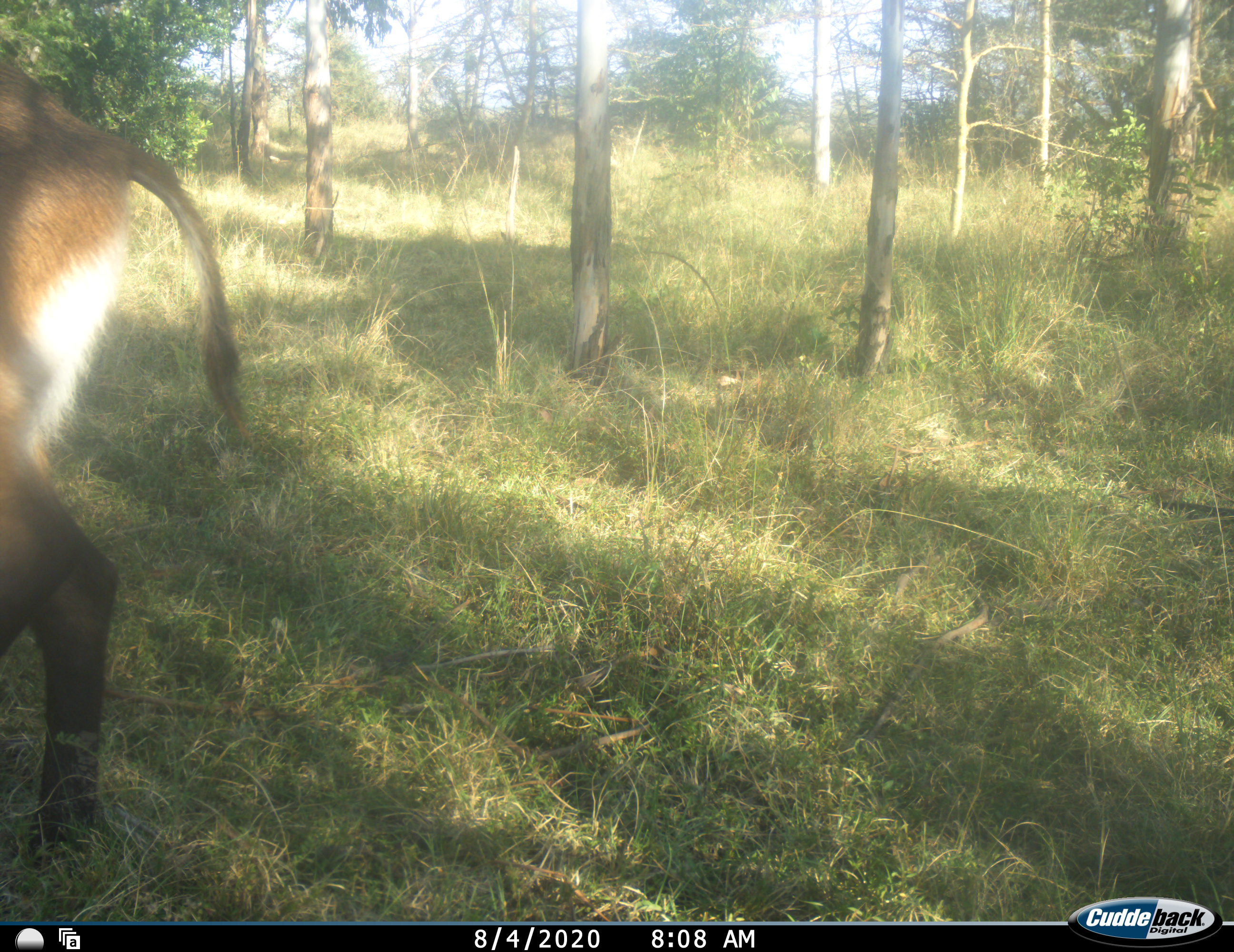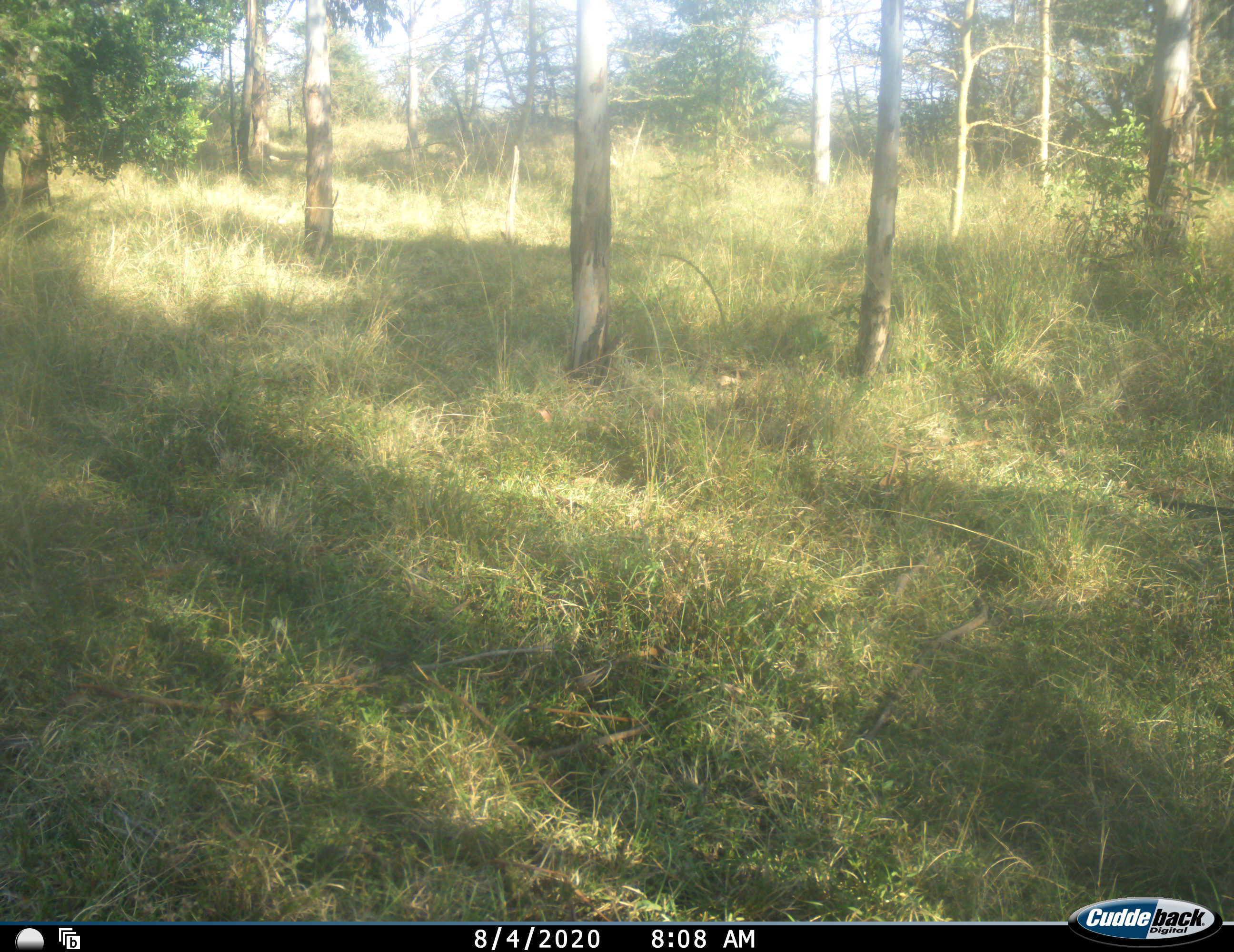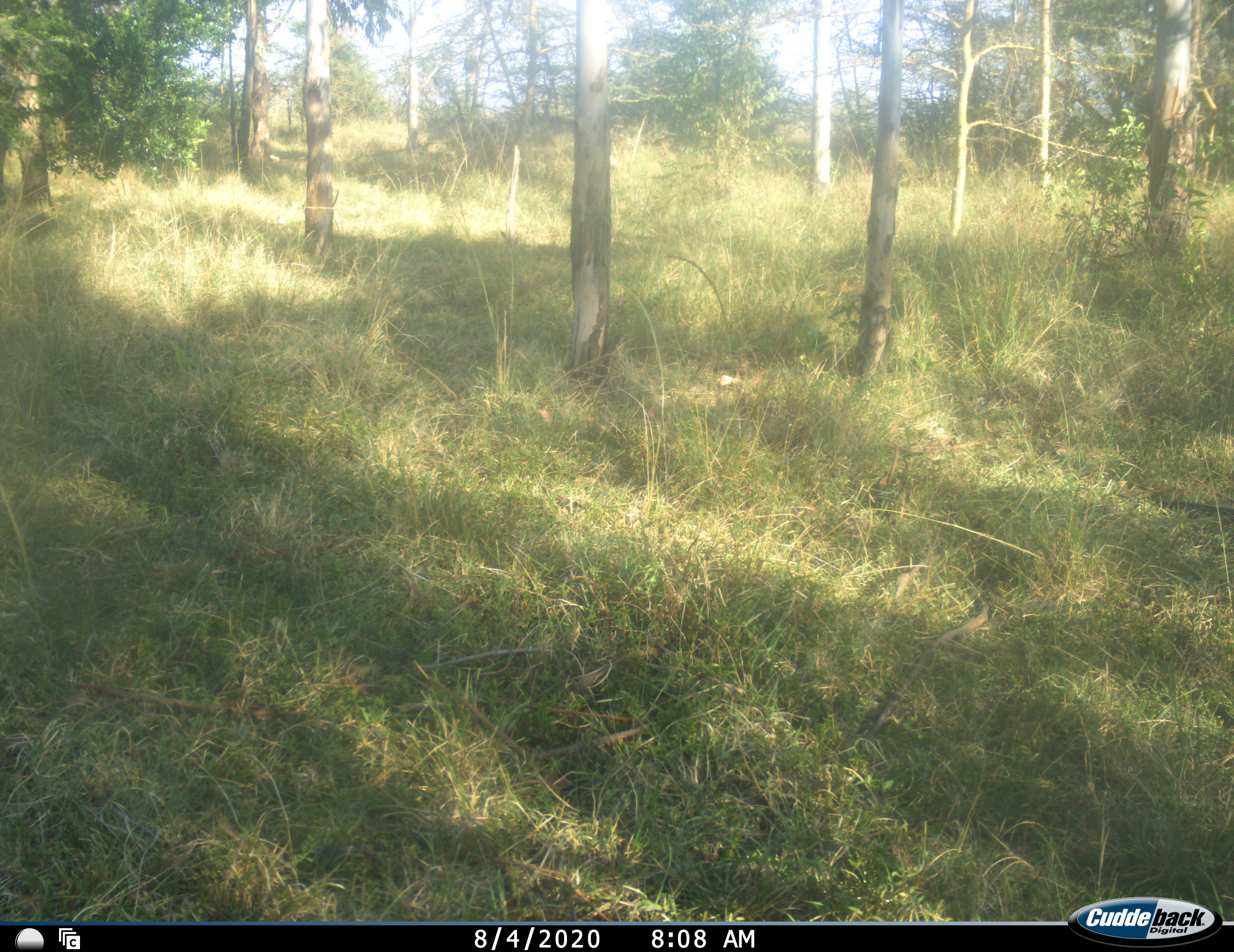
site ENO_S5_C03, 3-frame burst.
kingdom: Animalia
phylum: Chordata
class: Mammalia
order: Artiodactyla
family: Bovidae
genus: Kobus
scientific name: Kobus ellipsiprymnus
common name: waterbuck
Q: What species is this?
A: Waterbuck (Kobus ellipsiprymnus).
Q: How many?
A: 1.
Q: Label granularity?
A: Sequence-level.